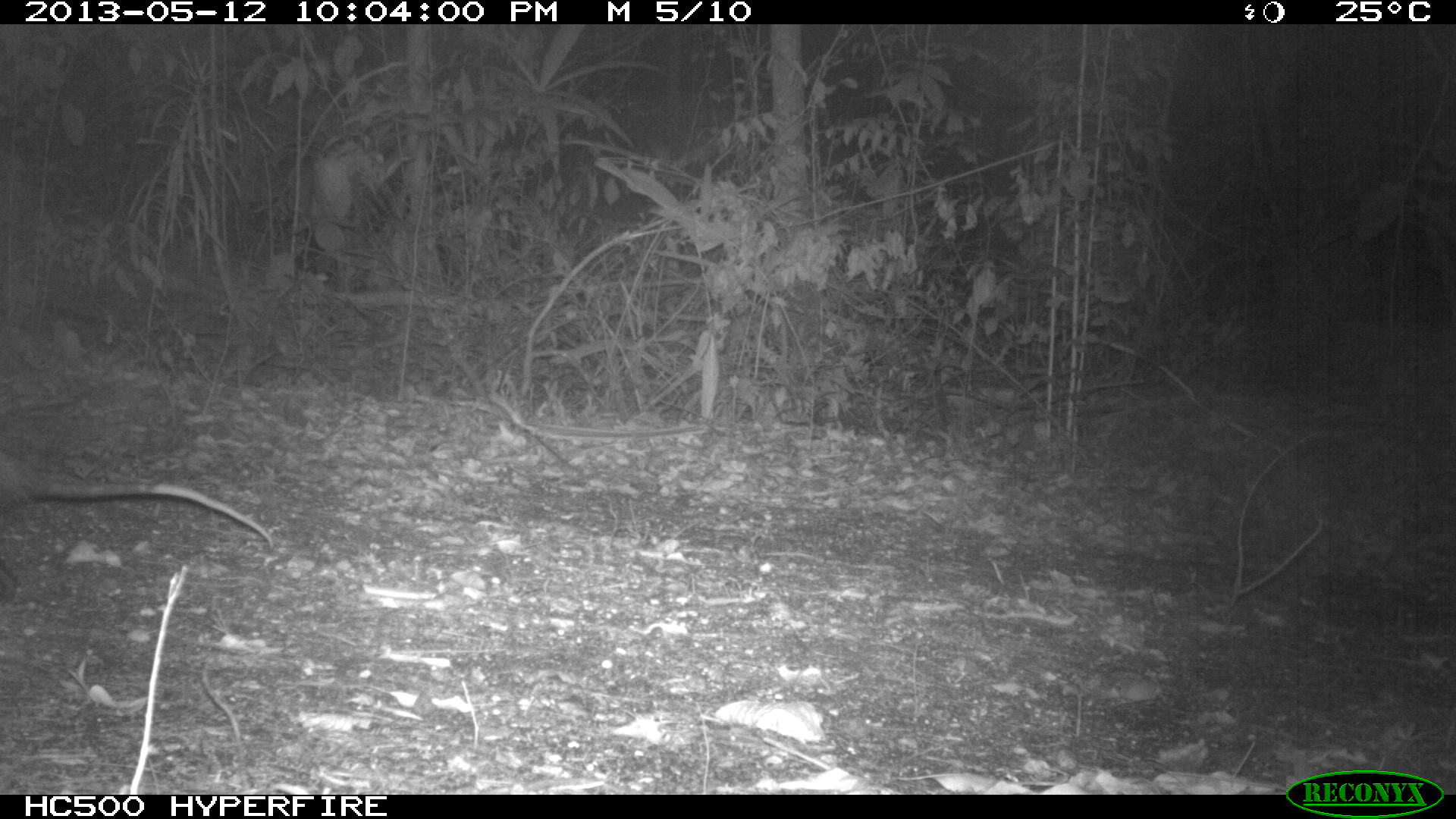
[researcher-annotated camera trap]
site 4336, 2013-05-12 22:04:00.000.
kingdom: Animalia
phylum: Chordata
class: Mammalia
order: Didelphimorphia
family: Didelphidae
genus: Didelphis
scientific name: Didelphis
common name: american opossums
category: didelphis sp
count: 1